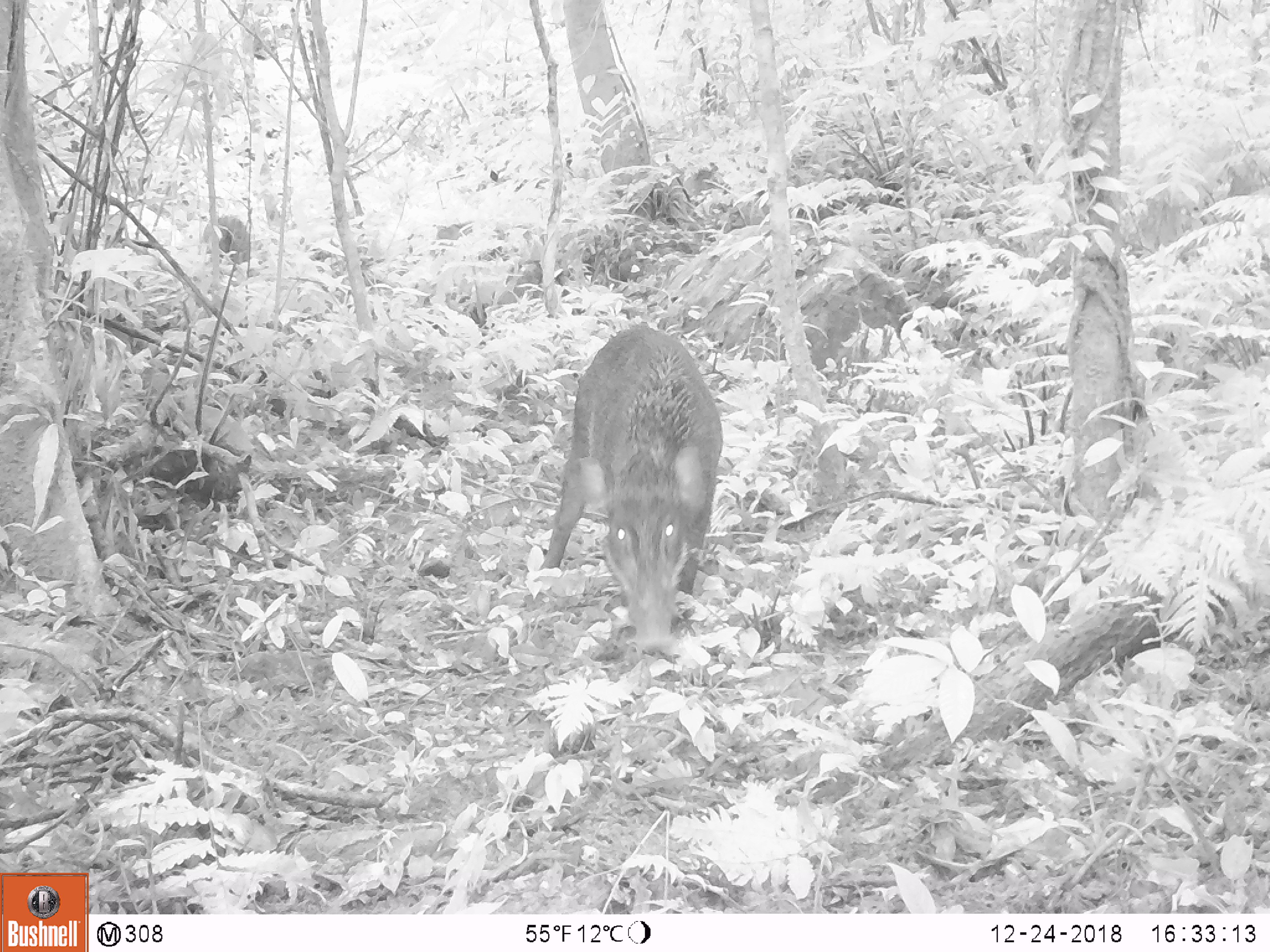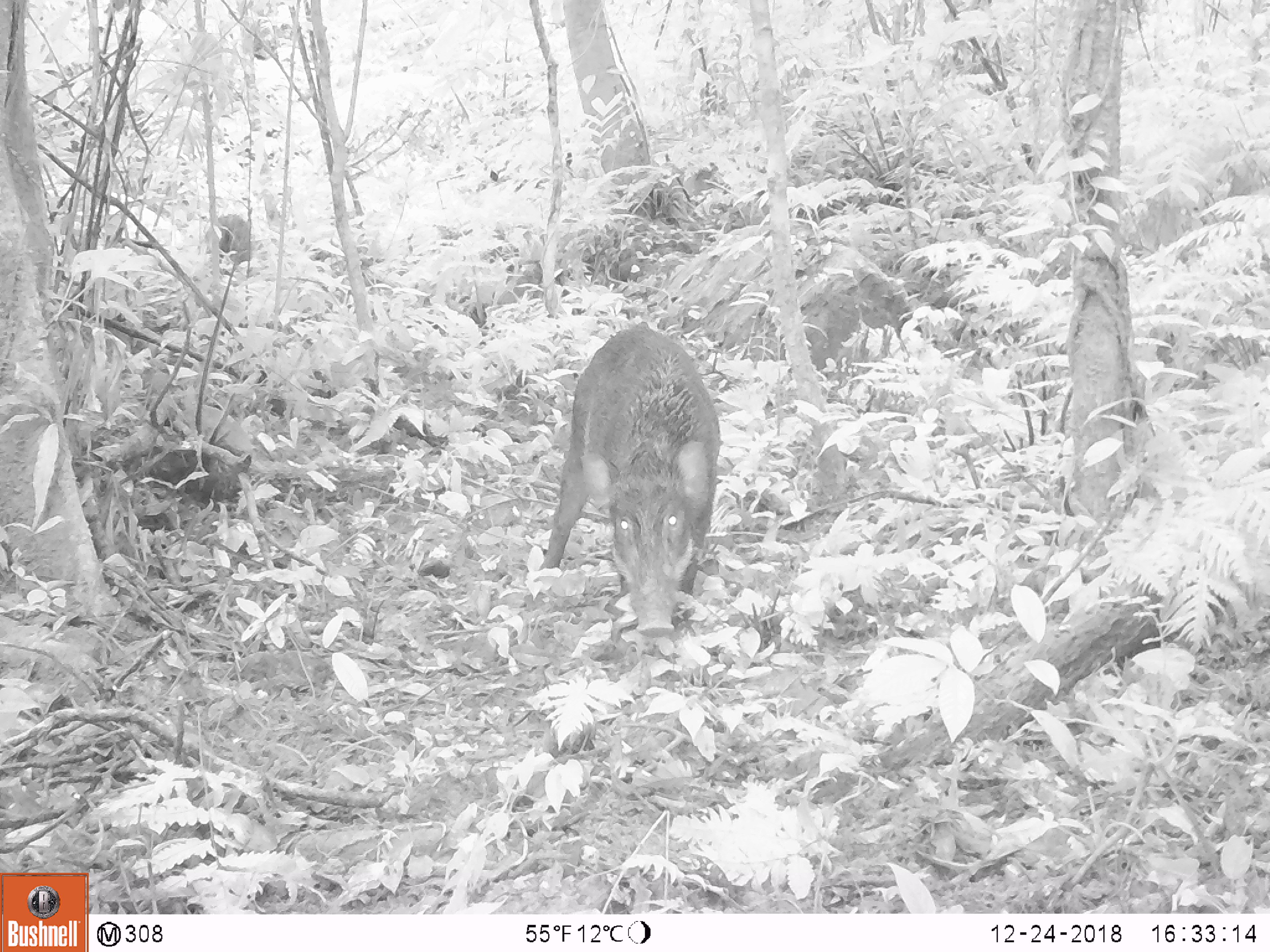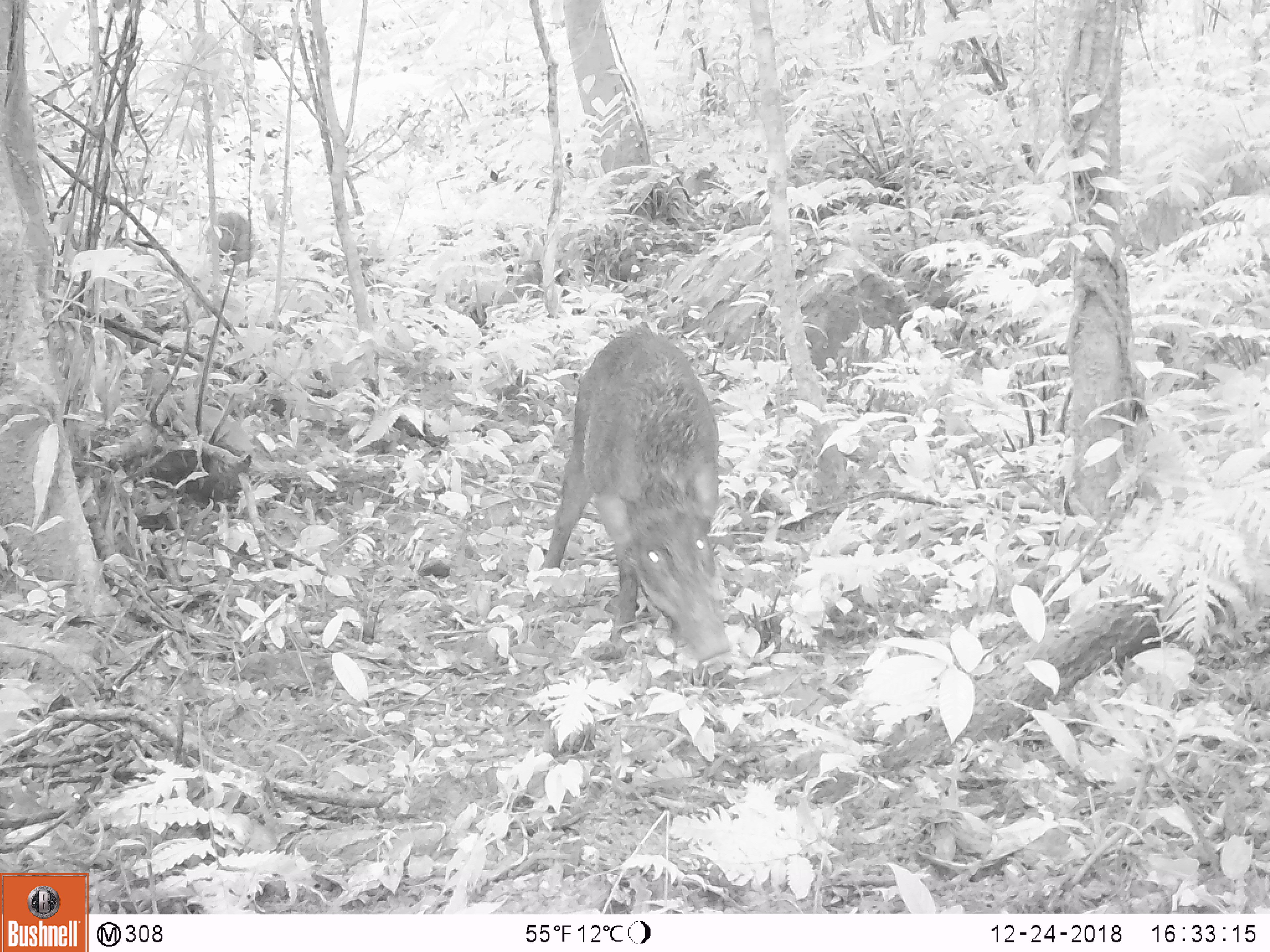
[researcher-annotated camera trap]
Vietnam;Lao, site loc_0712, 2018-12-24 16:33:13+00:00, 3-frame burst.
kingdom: Animalia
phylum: Chordata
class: Mammalia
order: Artiodactyla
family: Suidae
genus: Sus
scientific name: Sus scrofa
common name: eurasian wild pig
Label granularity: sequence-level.